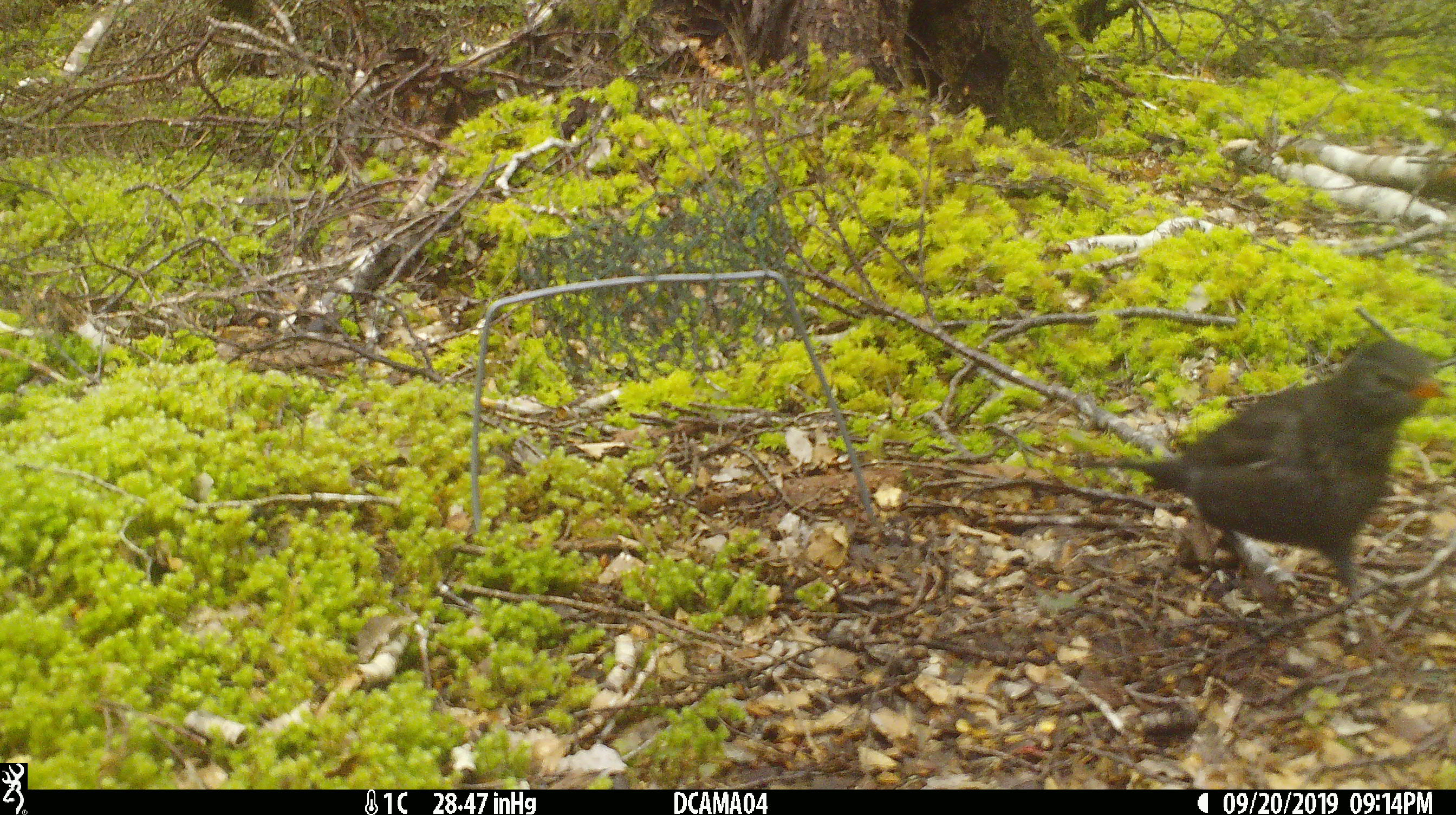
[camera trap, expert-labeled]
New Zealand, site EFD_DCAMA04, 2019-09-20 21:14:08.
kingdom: Animalia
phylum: Chordata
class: Aves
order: Passeriformes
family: Turdidae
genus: Turdus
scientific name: Turdus merula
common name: eurasian blackbird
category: blackbird